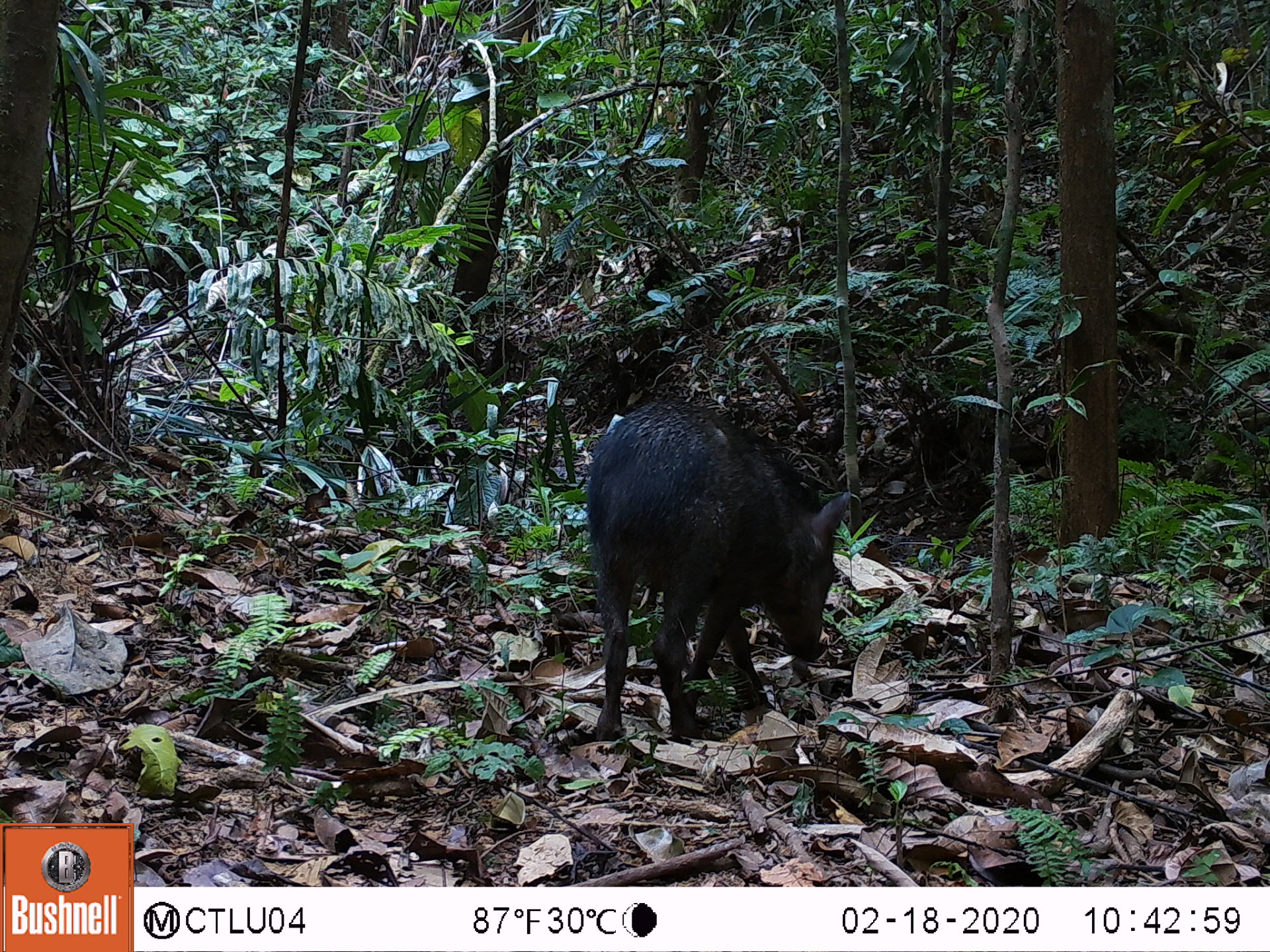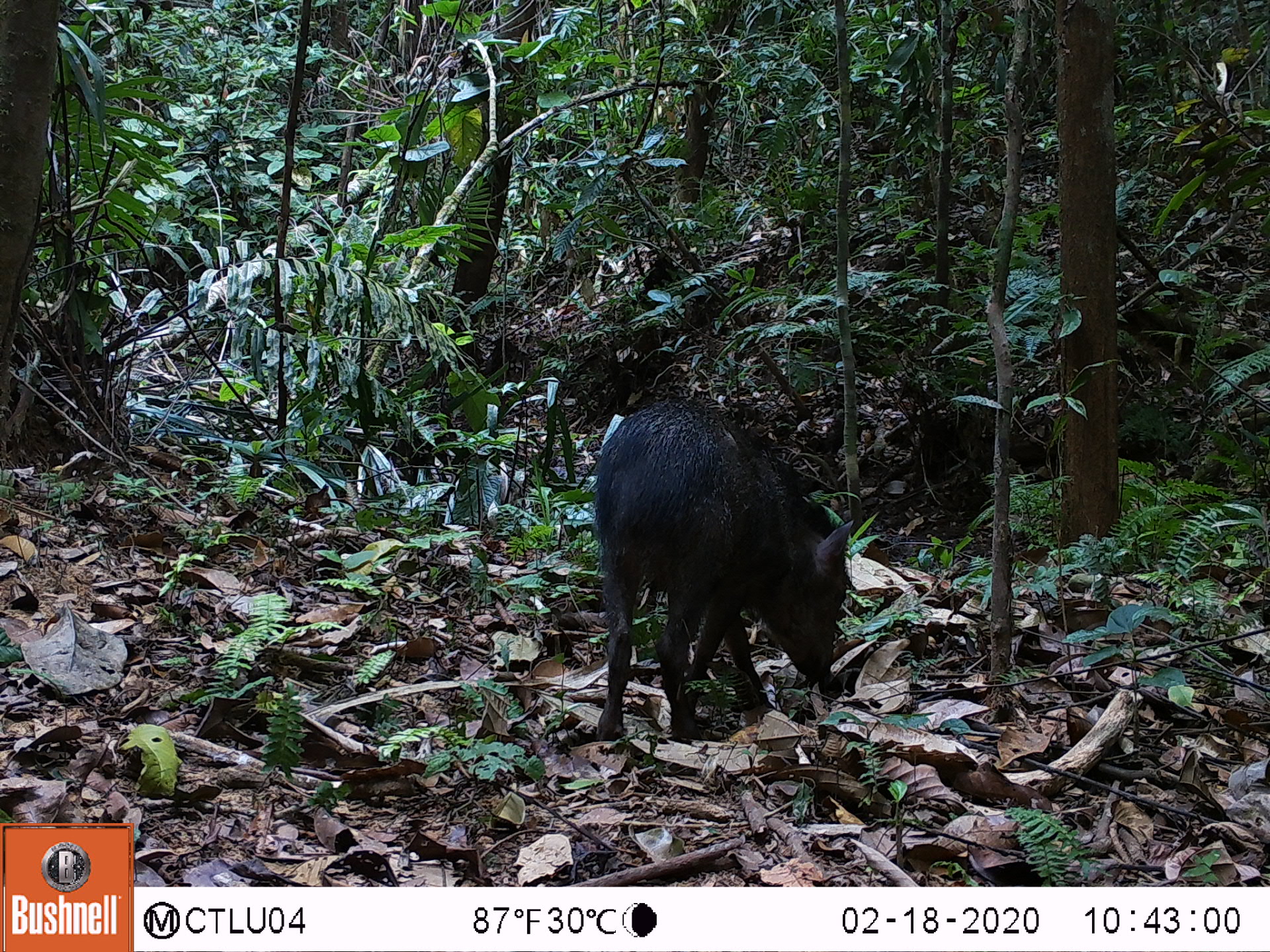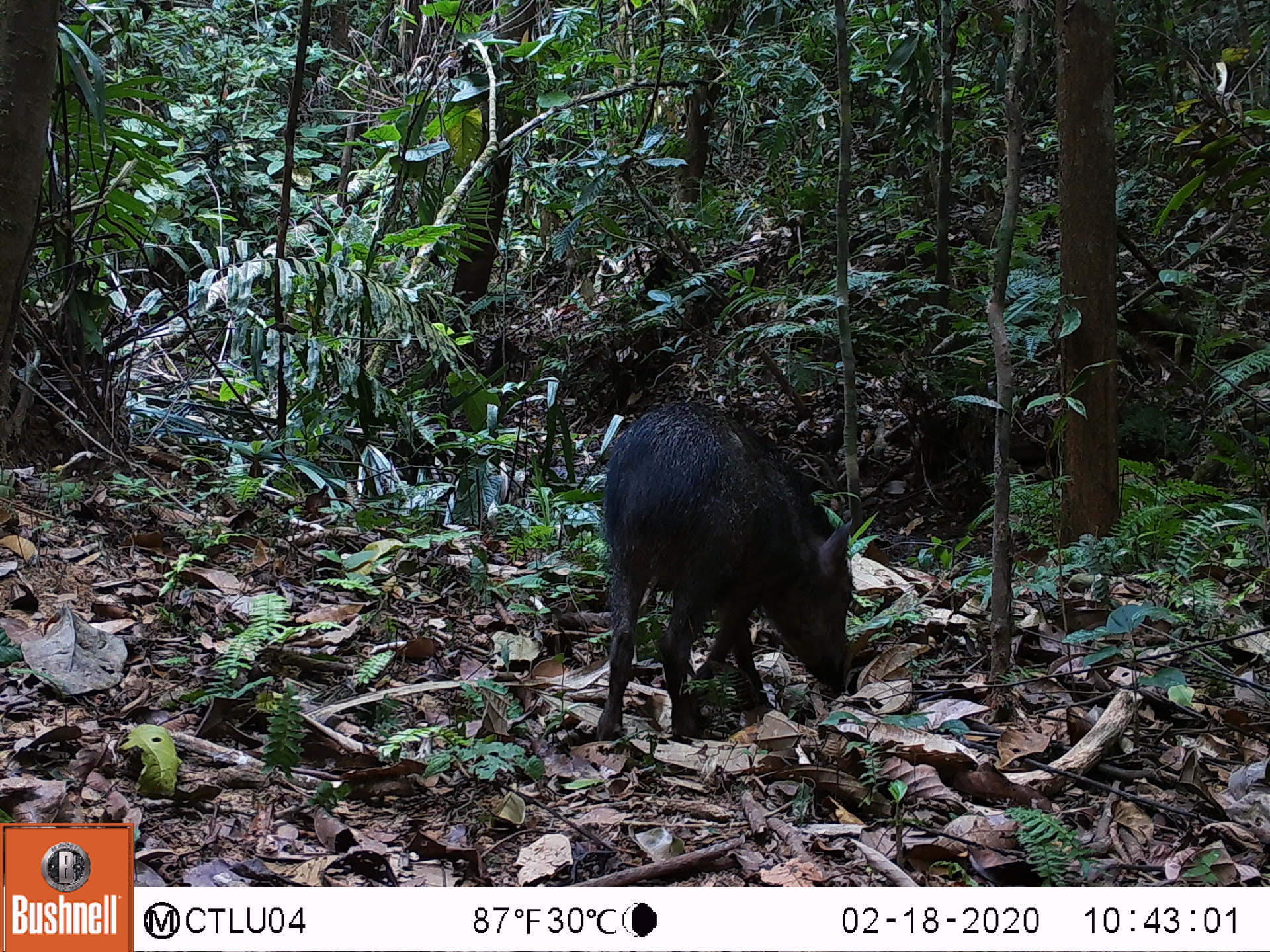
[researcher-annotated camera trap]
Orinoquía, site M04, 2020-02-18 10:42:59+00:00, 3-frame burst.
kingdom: Animalia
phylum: Chordata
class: Mammalia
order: Artiodactyla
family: Tayassuidae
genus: Pecari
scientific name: Pecari tajacu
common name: collared peccary